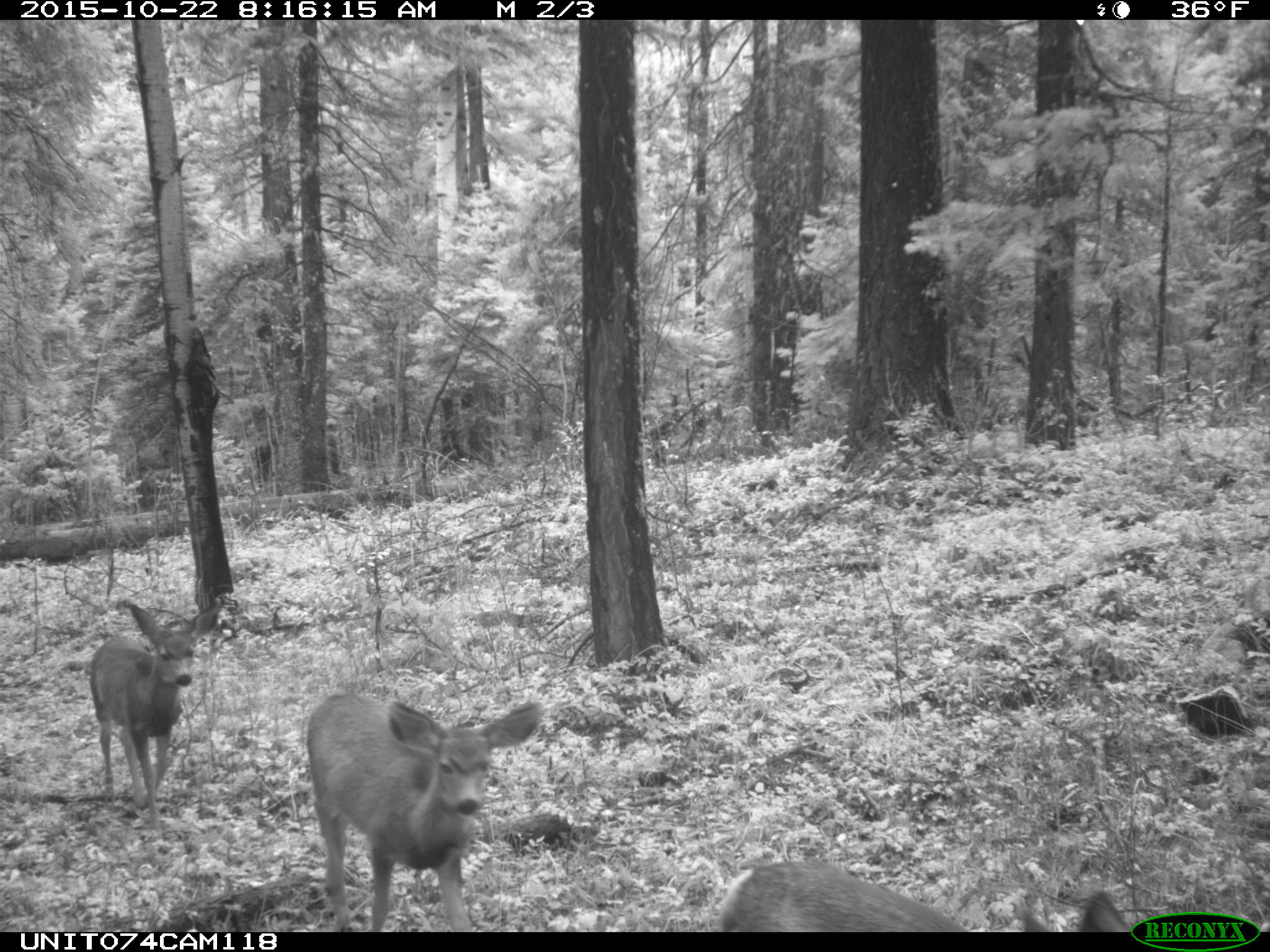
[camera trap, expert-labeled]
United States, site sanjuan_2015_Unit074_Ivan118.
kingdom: Animalia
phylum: Chordata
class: Mammalia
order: Artiodactyla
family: Cervidae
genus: Odocoileus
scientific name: Odocoileus hemionus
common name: mule deer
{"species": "Odocoileus hemionus (mule deer)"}